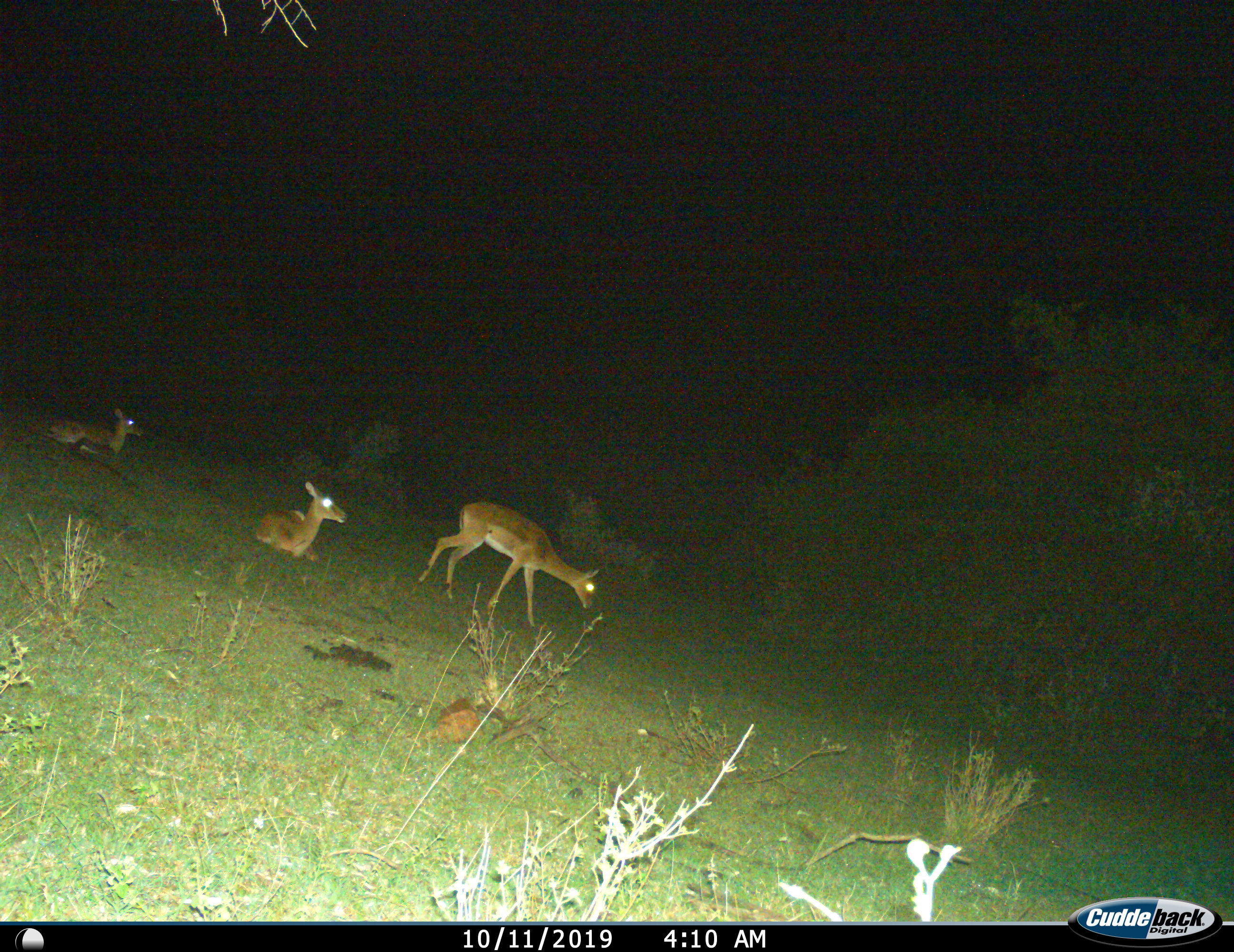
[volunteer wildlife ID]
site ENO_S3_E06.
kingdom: Animalia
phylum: Chordata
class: Mammalia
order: Artiodactyla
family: Bovidae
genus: Aepyceros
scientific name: Aepyceros melampus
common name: impala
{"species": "impala (Aepyceros melampus)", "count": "3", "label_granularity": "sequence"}